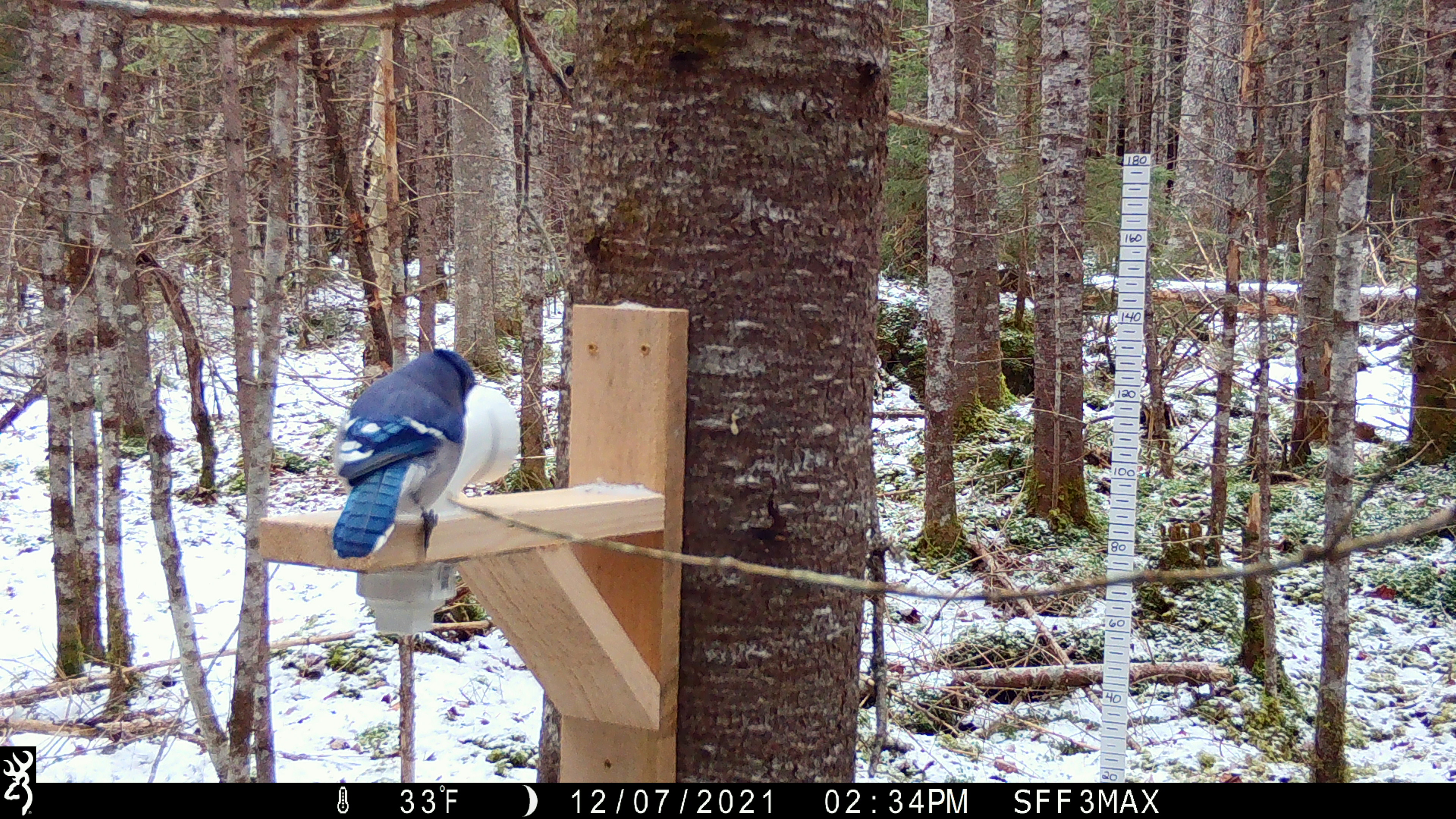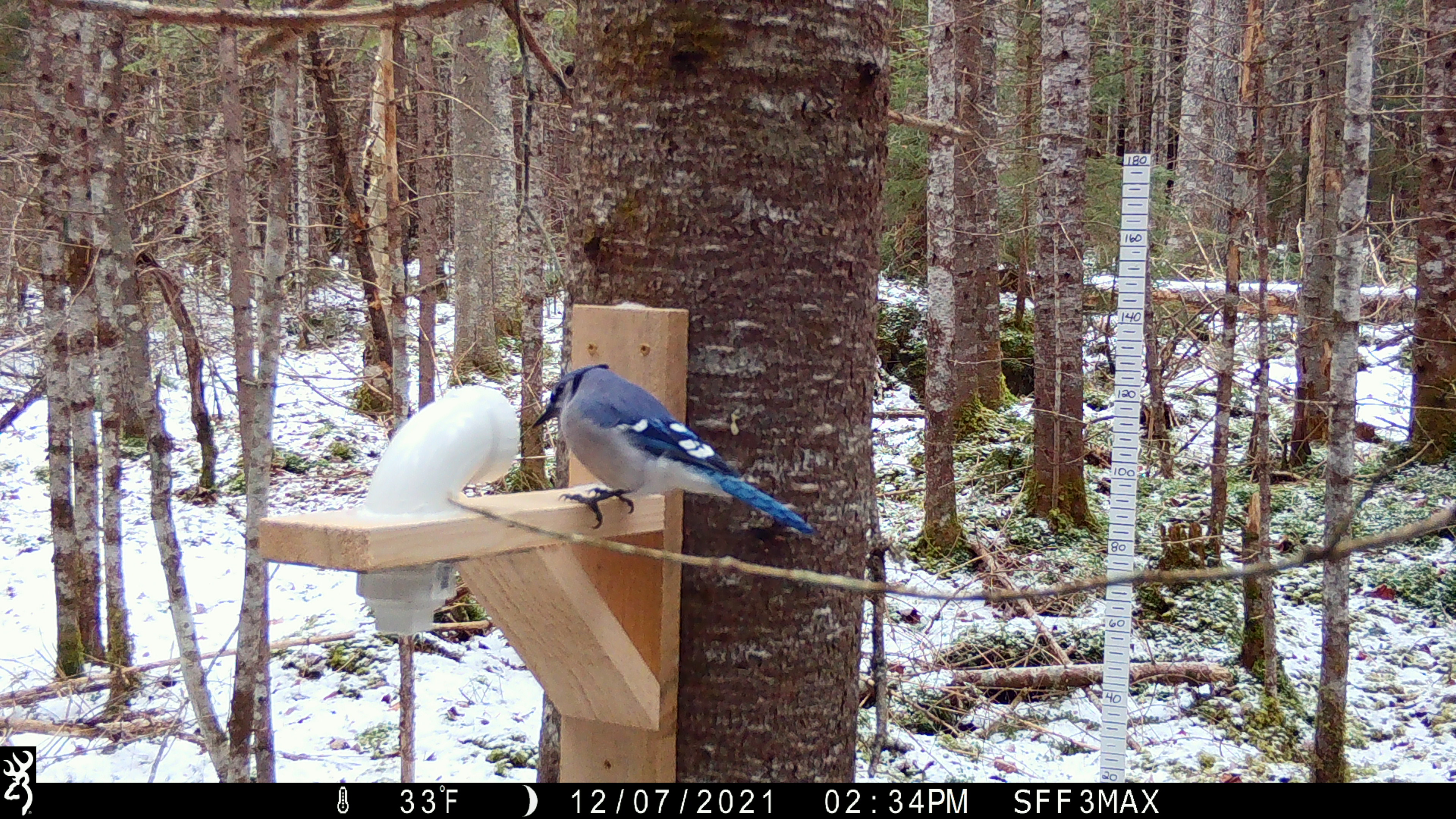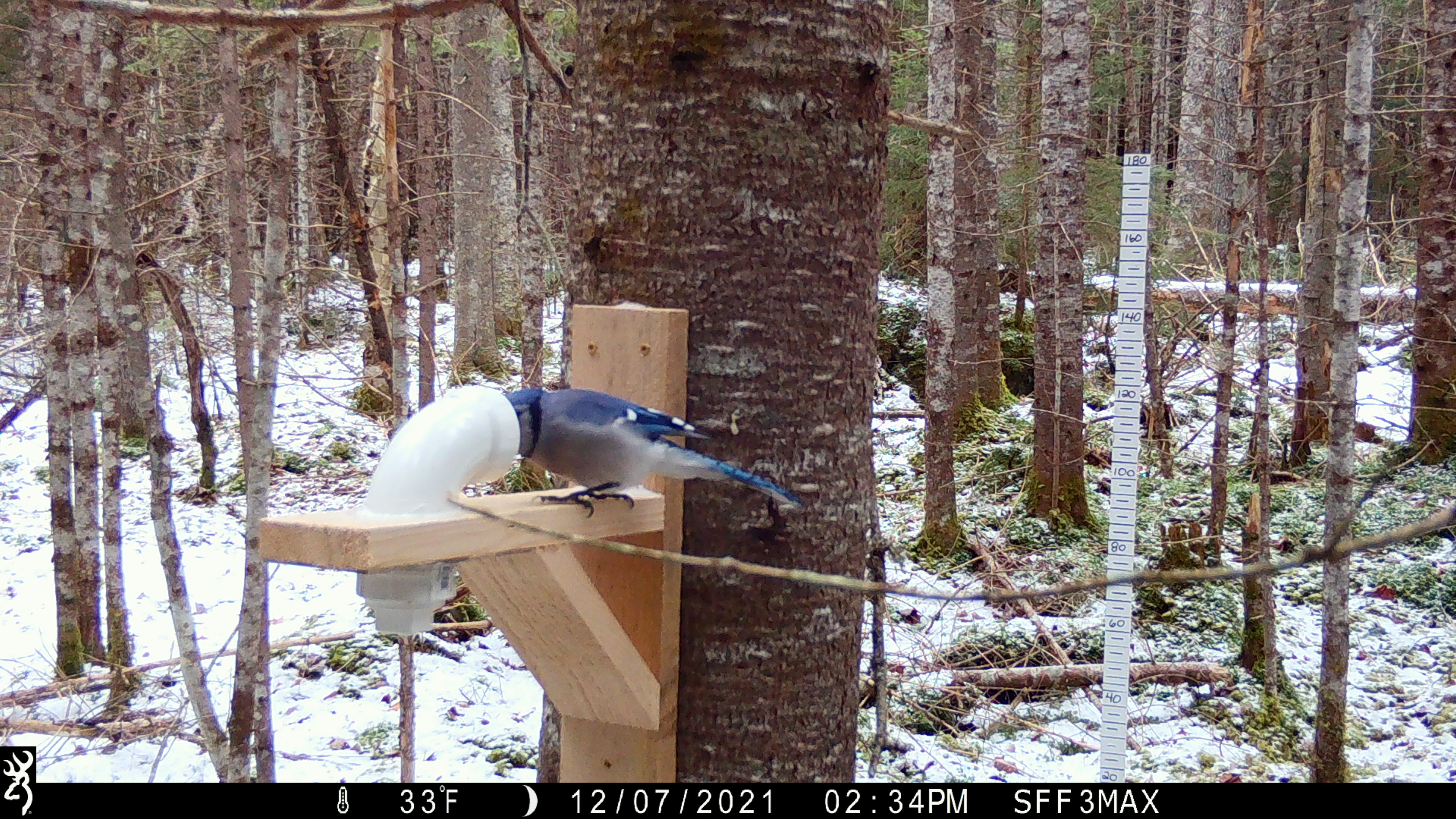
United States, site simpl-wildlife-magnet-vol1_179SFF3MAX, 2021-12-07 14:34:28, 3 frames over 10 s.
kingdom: Animalia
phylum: Chordata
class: Aves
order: Passeriformes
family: Corvidae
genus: Cyanocitta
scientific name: Cyanocitta cristata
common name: blue jay